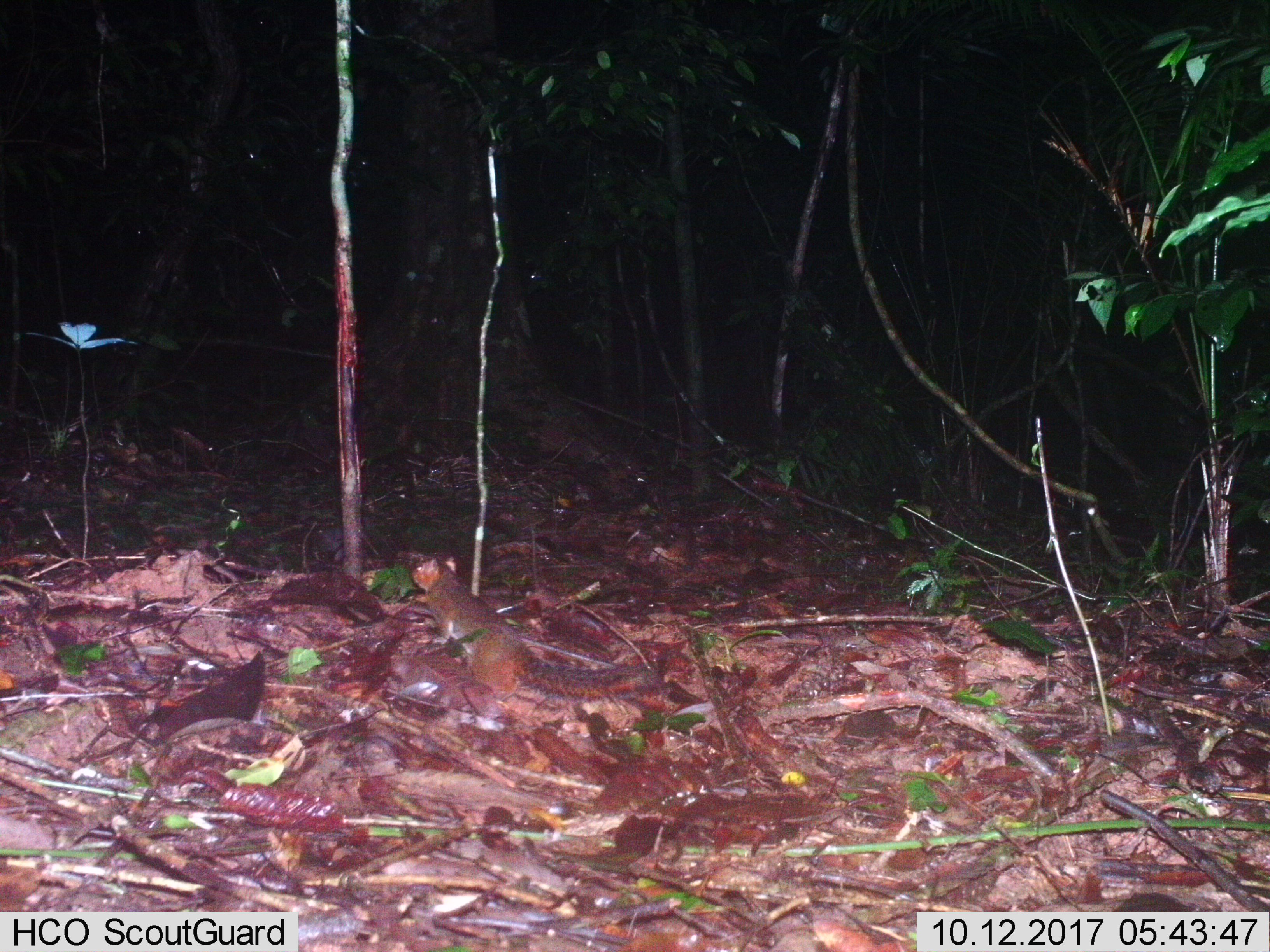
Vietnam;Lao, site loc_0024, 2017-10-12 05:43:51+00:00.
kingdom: Animalia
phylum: Chordata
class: Mammalia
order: Rodentia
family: Sciuridae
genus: Dremomys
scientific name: Dremomys rufigenis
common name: red-cheeked squirrel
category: red cheeked squirrel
Red cheeked squirrel (red-cheeked squirrel) (Dremomys rufigenis). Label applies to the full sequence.